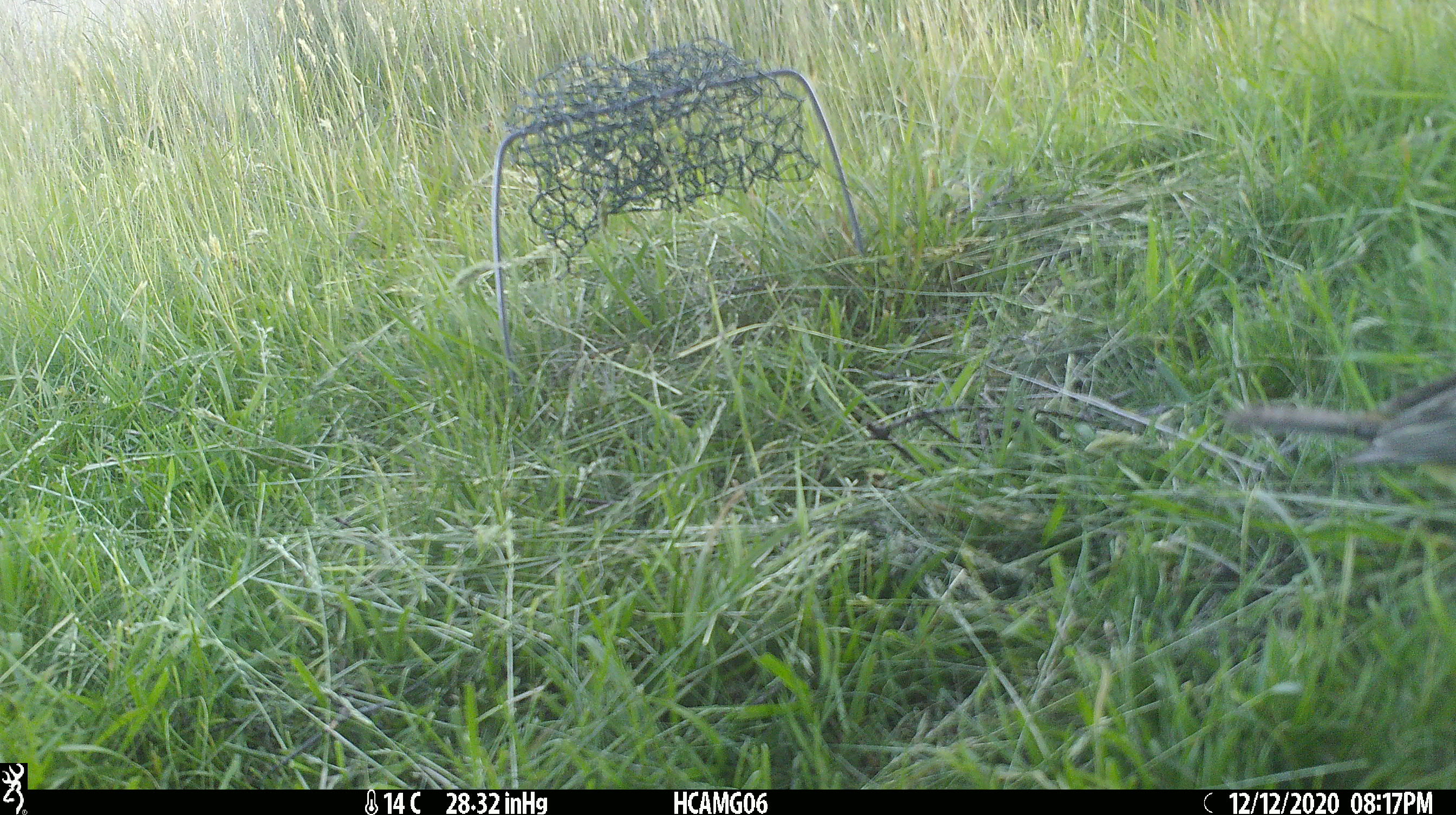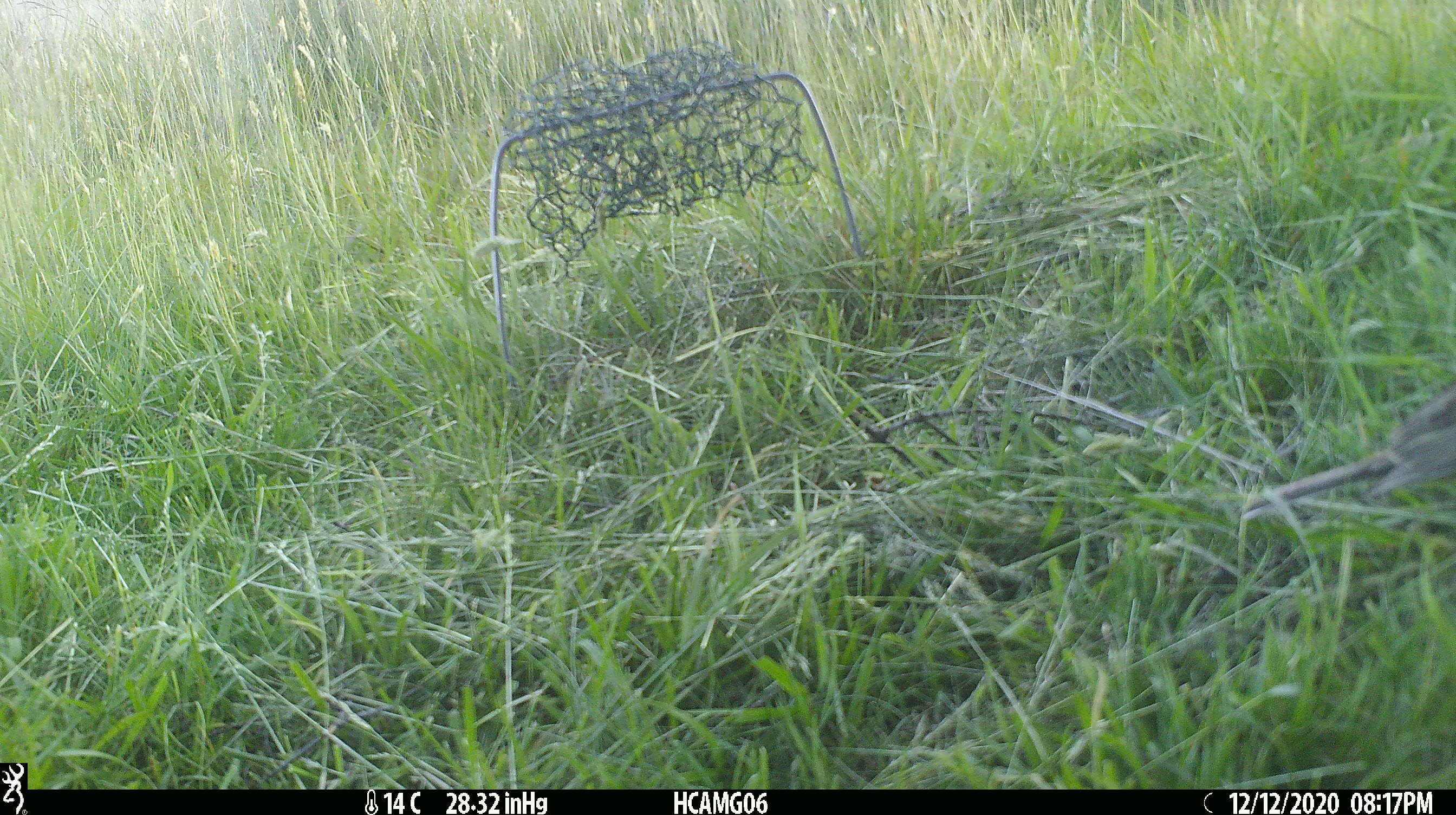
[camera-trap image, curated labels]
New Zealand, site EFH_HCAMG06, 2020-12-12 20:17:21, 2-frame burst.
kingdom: Animalia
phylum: Chordata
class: Aves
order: Passeriformes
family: Motacillidae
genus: Anthus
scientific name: Anthus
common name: pipit